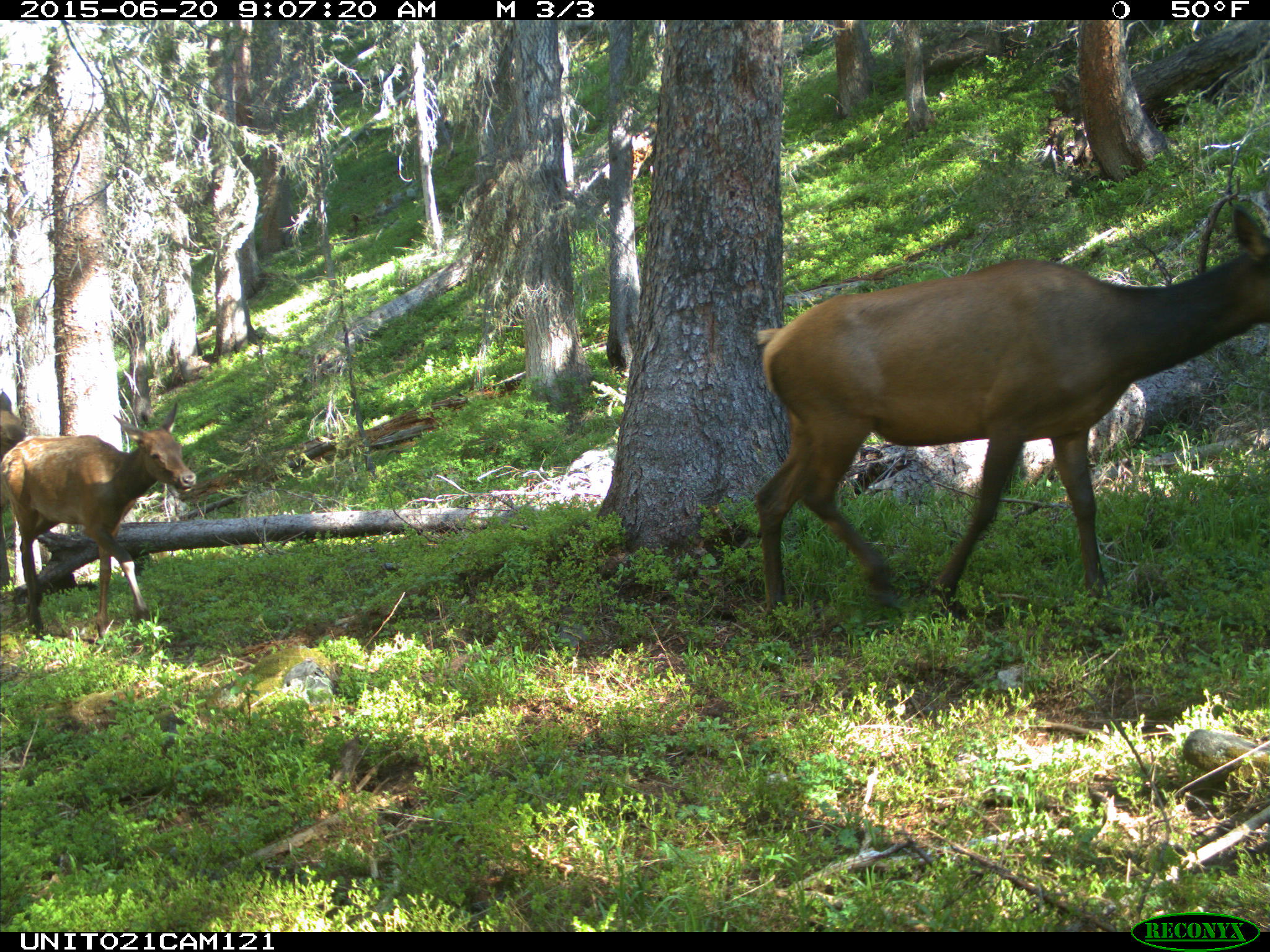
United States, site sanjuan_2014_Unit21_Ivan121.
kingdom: Animalia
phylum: Chordata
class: Mammalia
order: Artiodactyla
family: Cervidae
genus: Cervus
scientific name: Cervus elaphus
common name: red deer